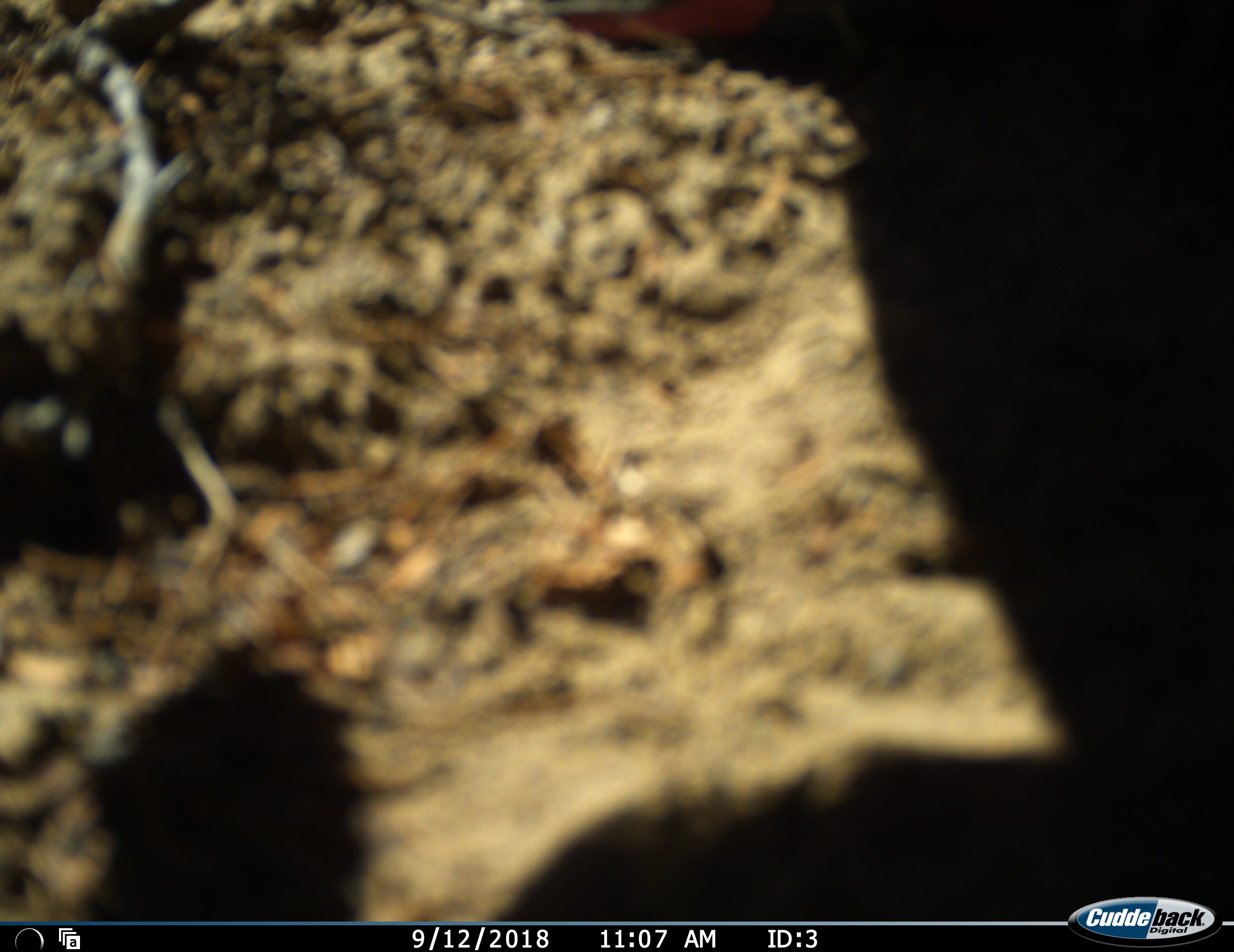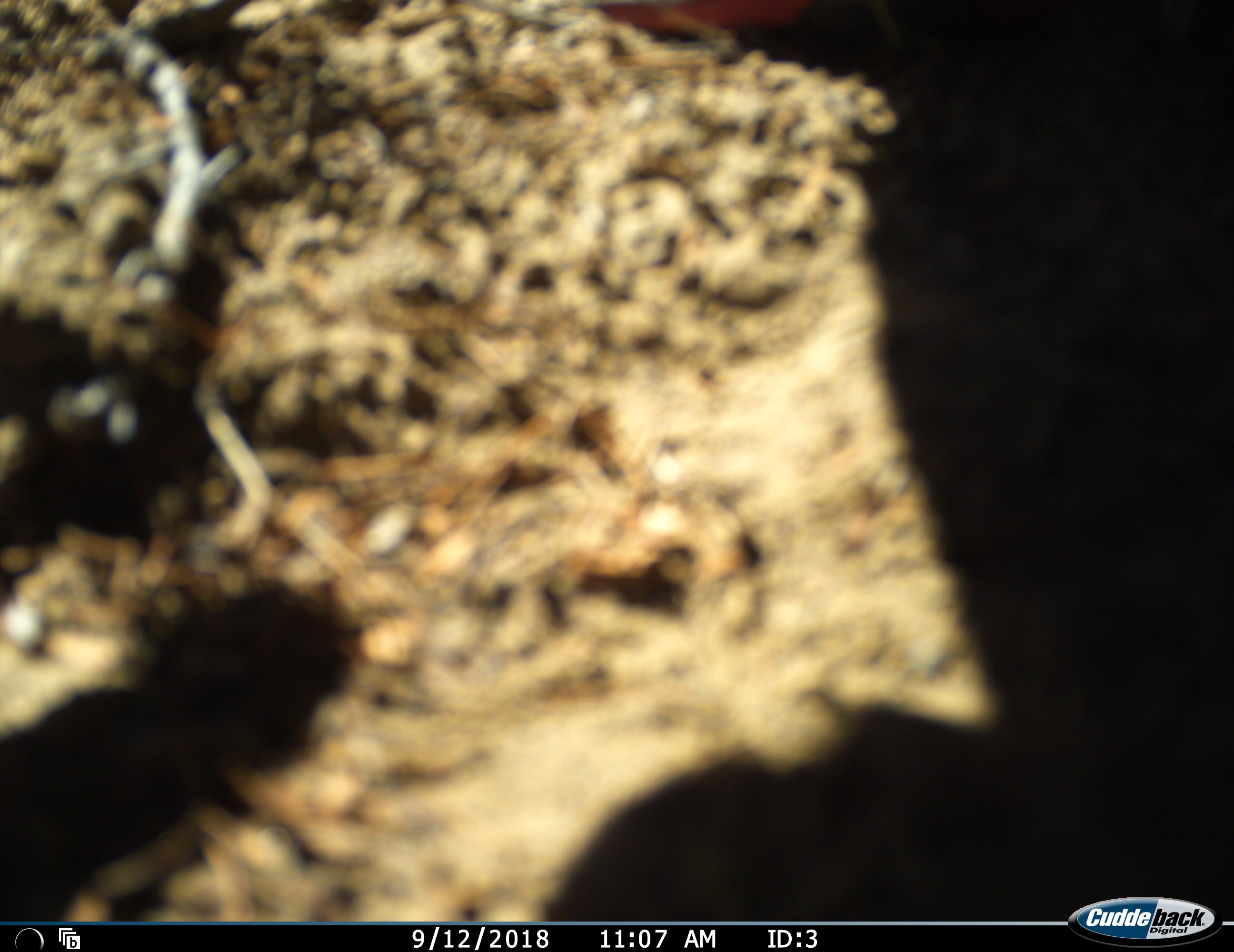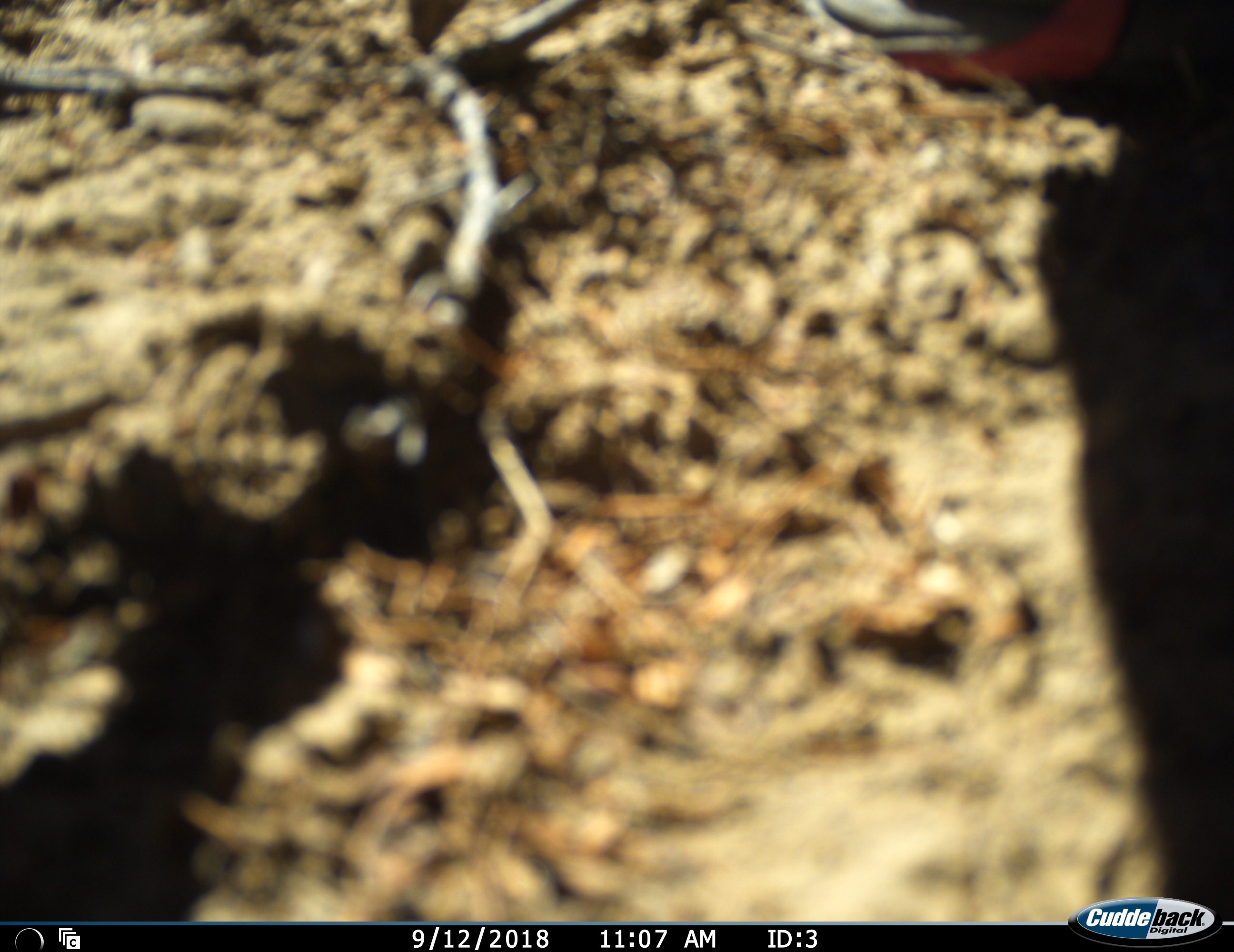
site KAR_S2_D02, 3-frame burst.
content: unidentified animal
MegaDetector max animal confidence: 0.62